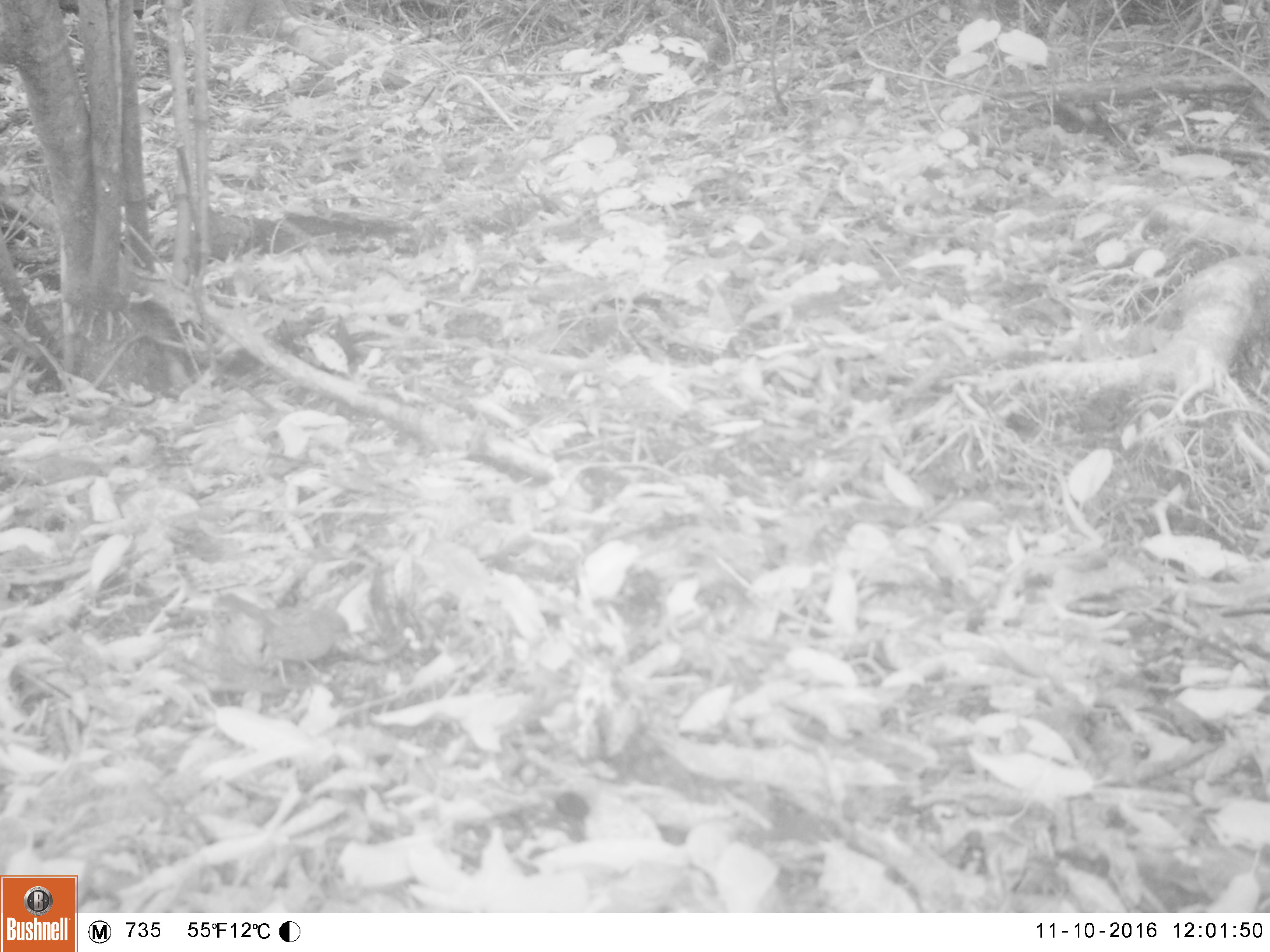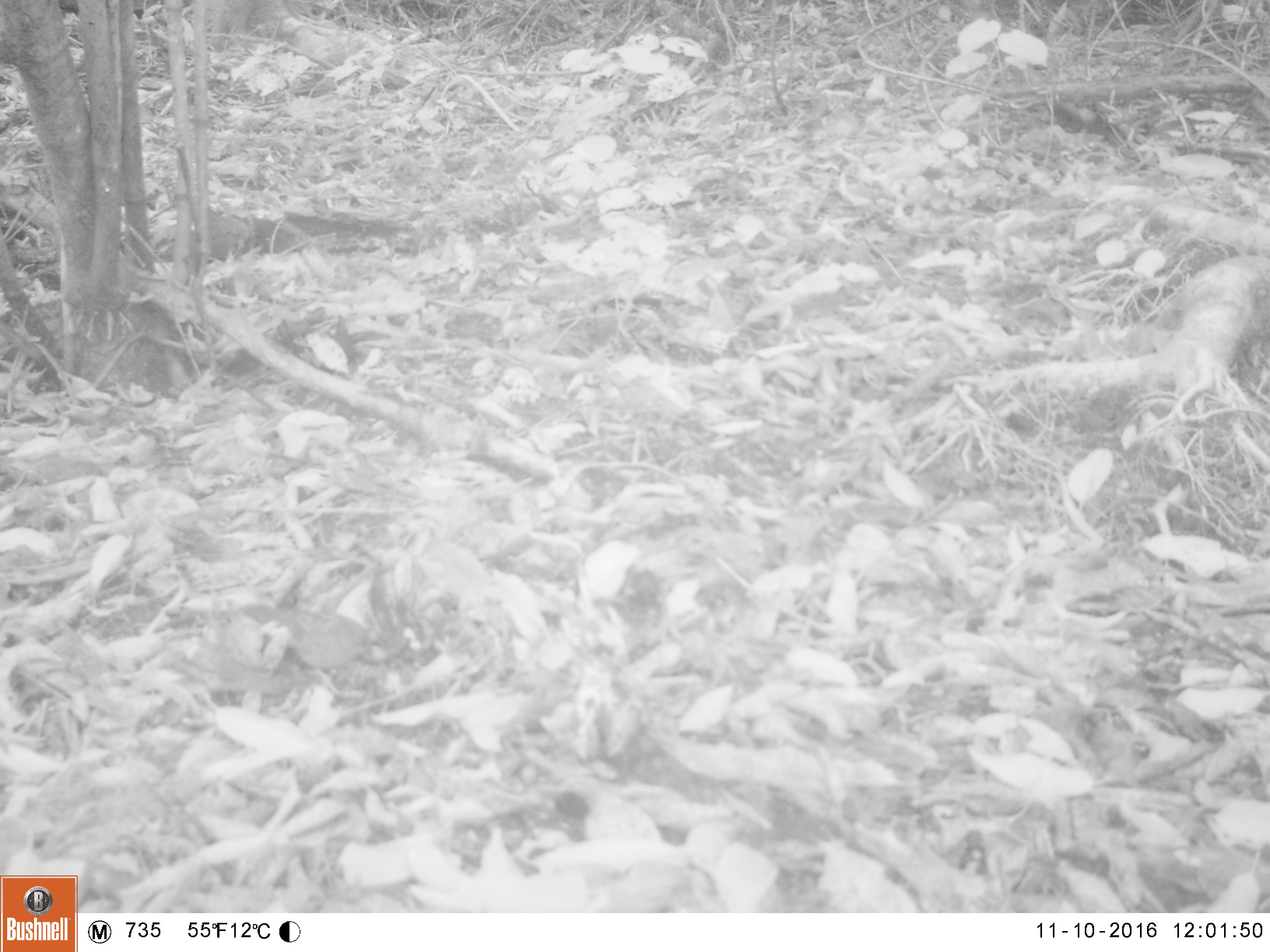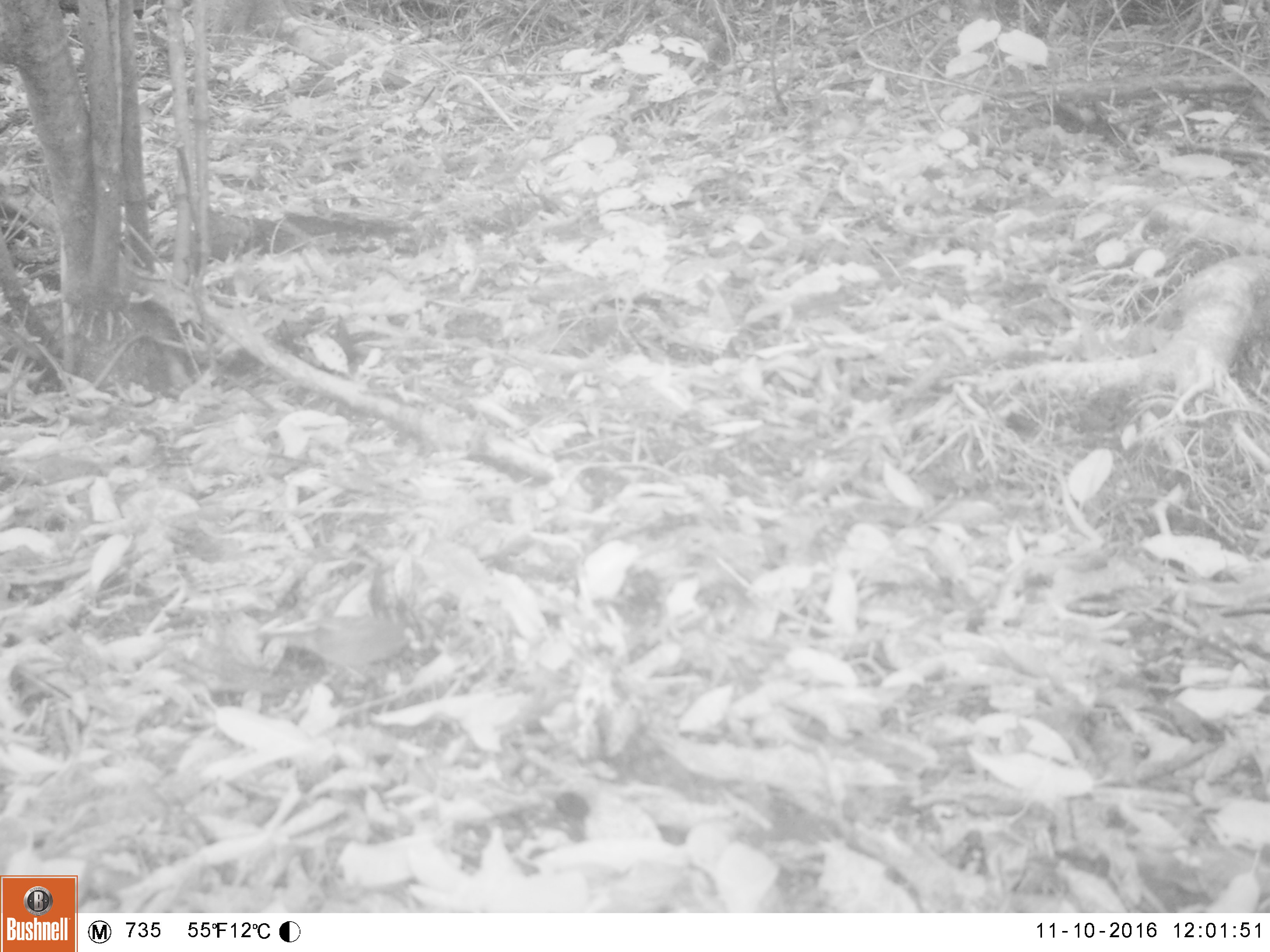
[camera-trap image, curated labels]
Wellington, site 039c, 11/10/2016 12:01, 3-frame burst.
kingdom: Animalia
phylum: Chordata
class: Aves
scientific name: Aves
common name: bird